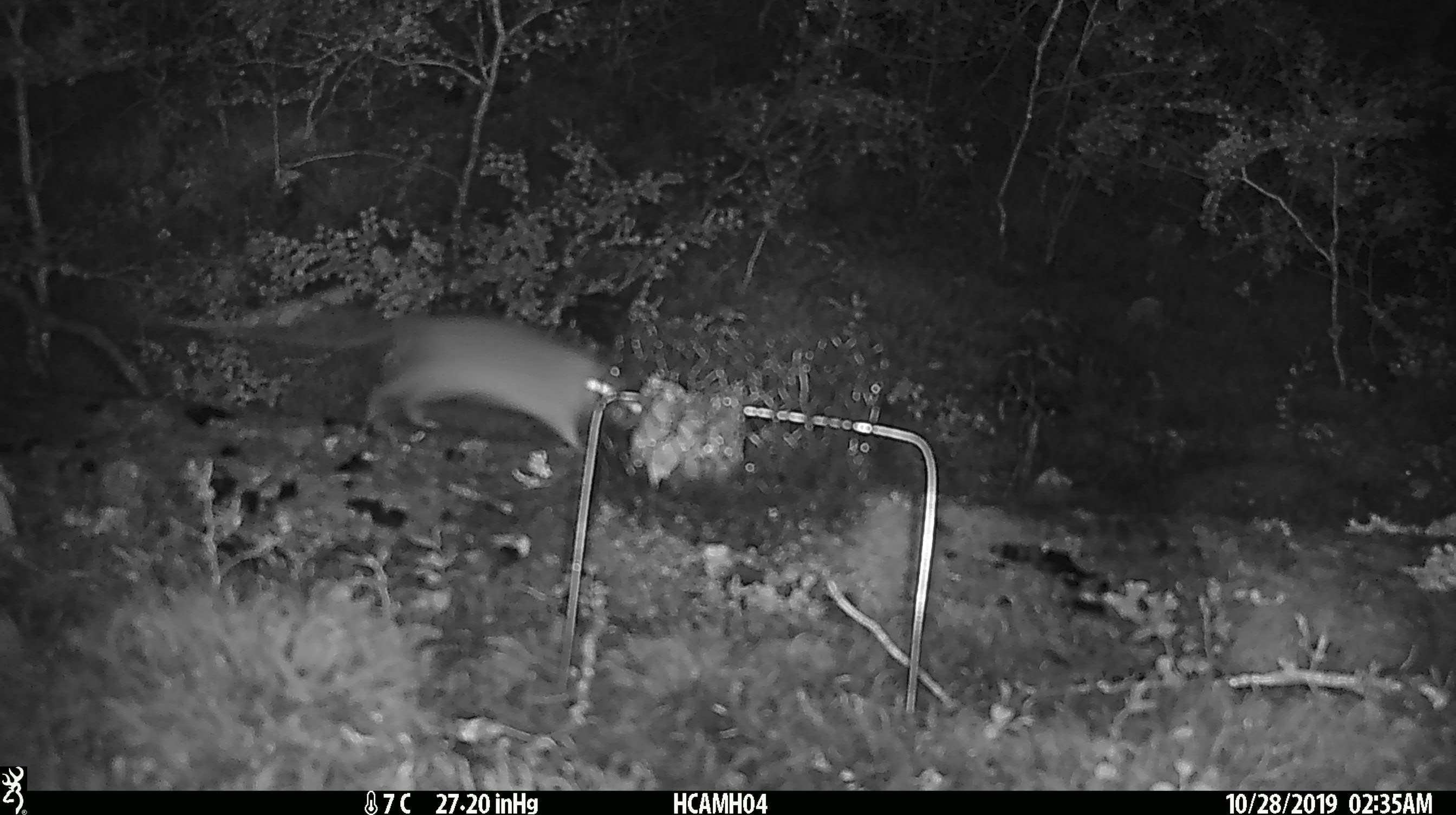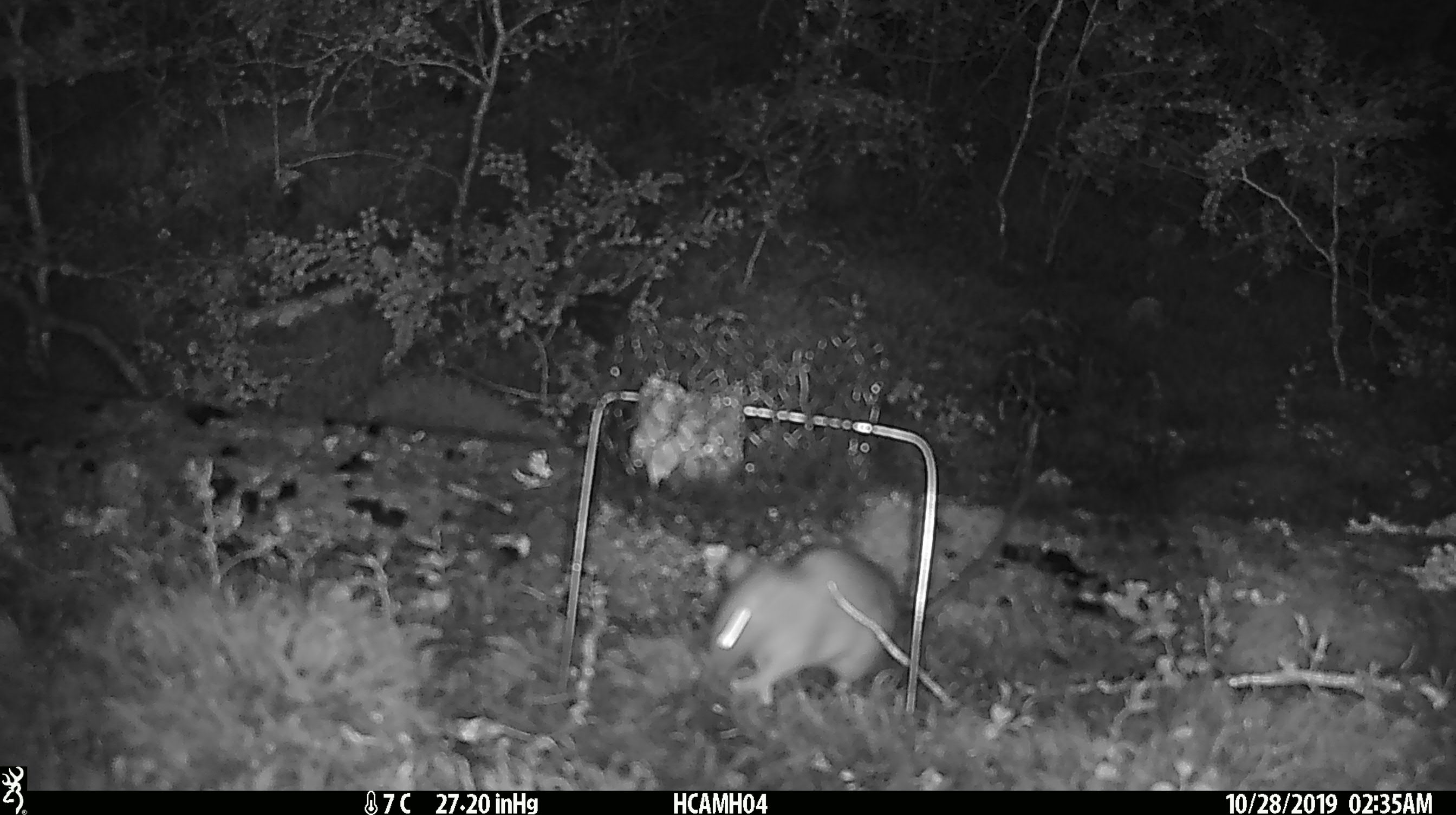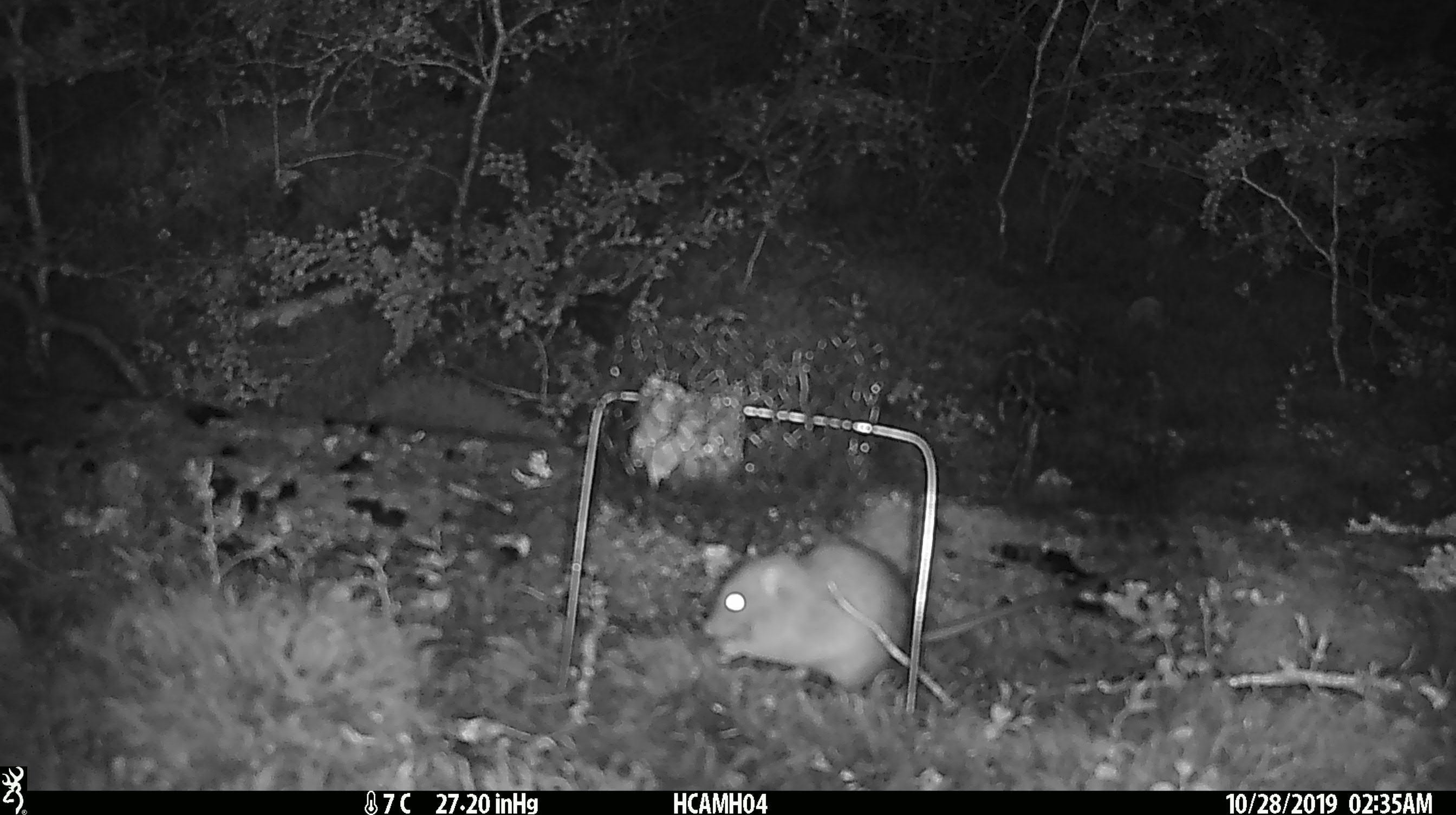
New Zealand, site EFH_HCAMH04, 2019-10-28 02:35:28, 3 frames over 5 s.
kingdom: Animalia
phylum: Chordata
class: Mammalia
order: Rodentia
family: Muridae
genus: Rattus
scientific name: Rattus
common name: rat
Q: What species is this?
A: Rat (Rattus).